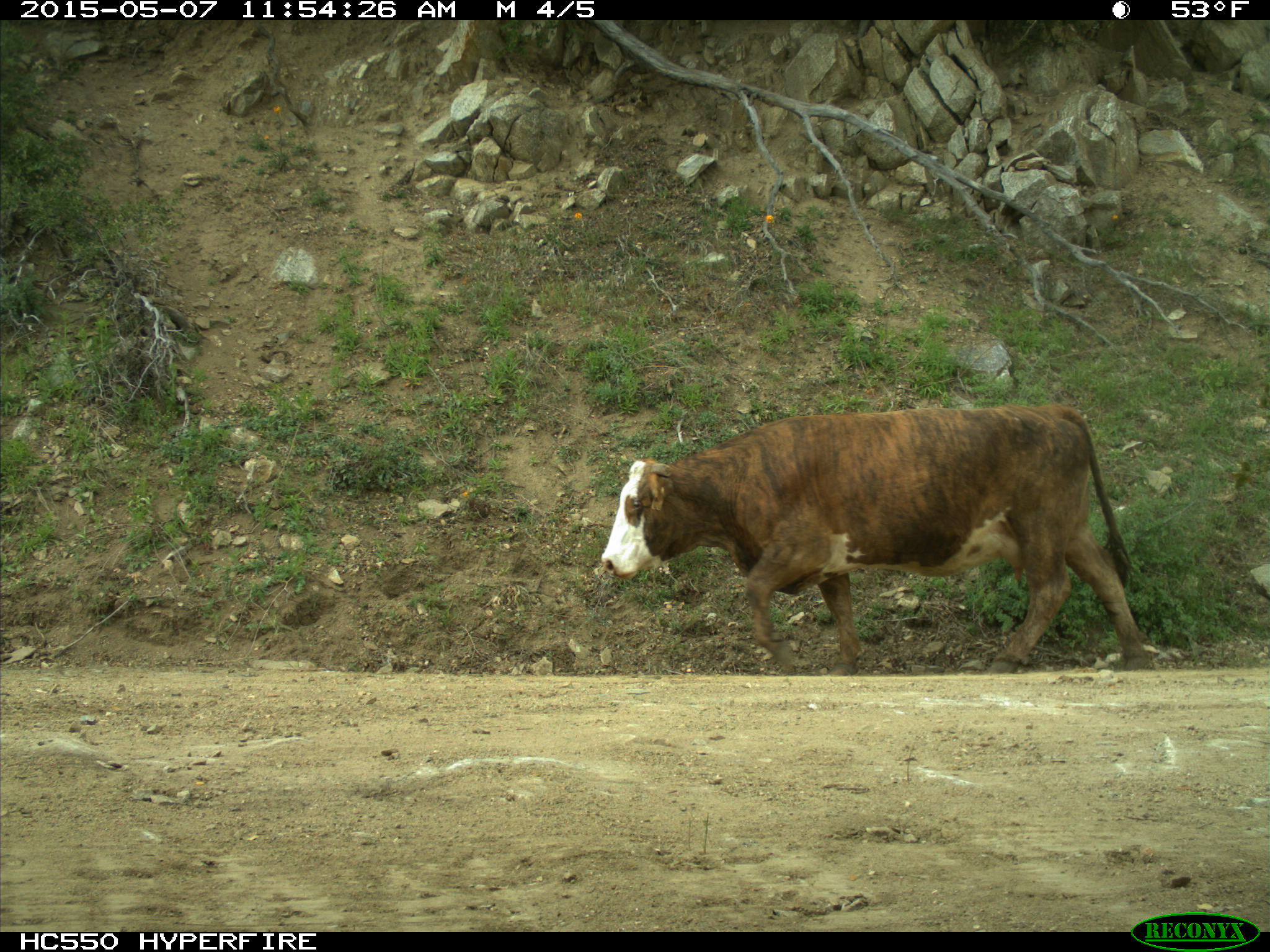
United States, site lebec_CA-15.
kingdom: Animalia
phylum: Chordata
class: Mammalia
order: Artiodactyla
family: Bovidae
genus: Bos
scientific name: Bos taurus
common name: domestic cow